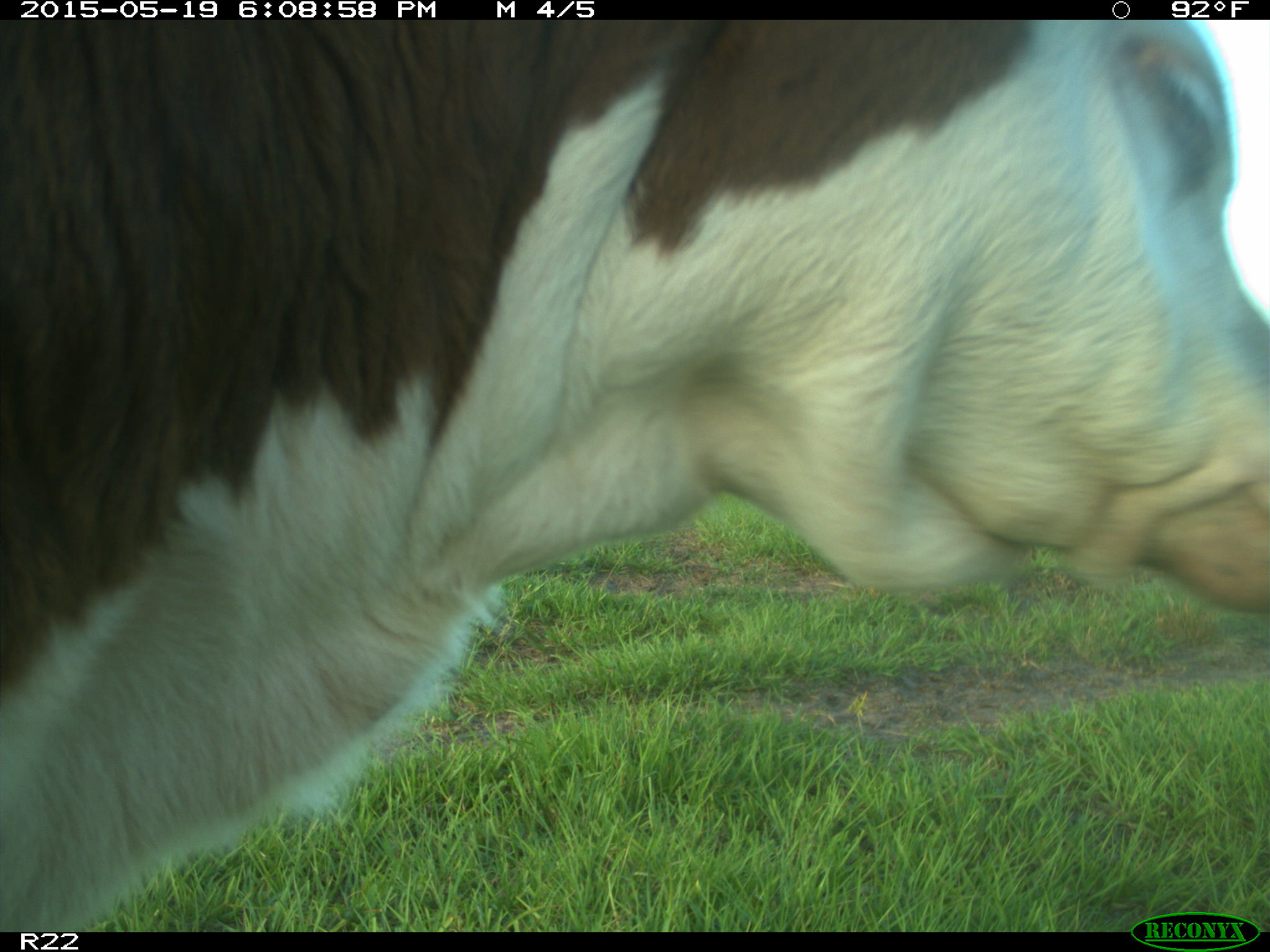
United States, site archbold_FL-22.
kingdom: Animalia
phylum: Chordata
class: Mammalia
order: Artiodactyla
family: Bovidae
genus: Bos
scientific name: Bos taurus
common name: domestic cow